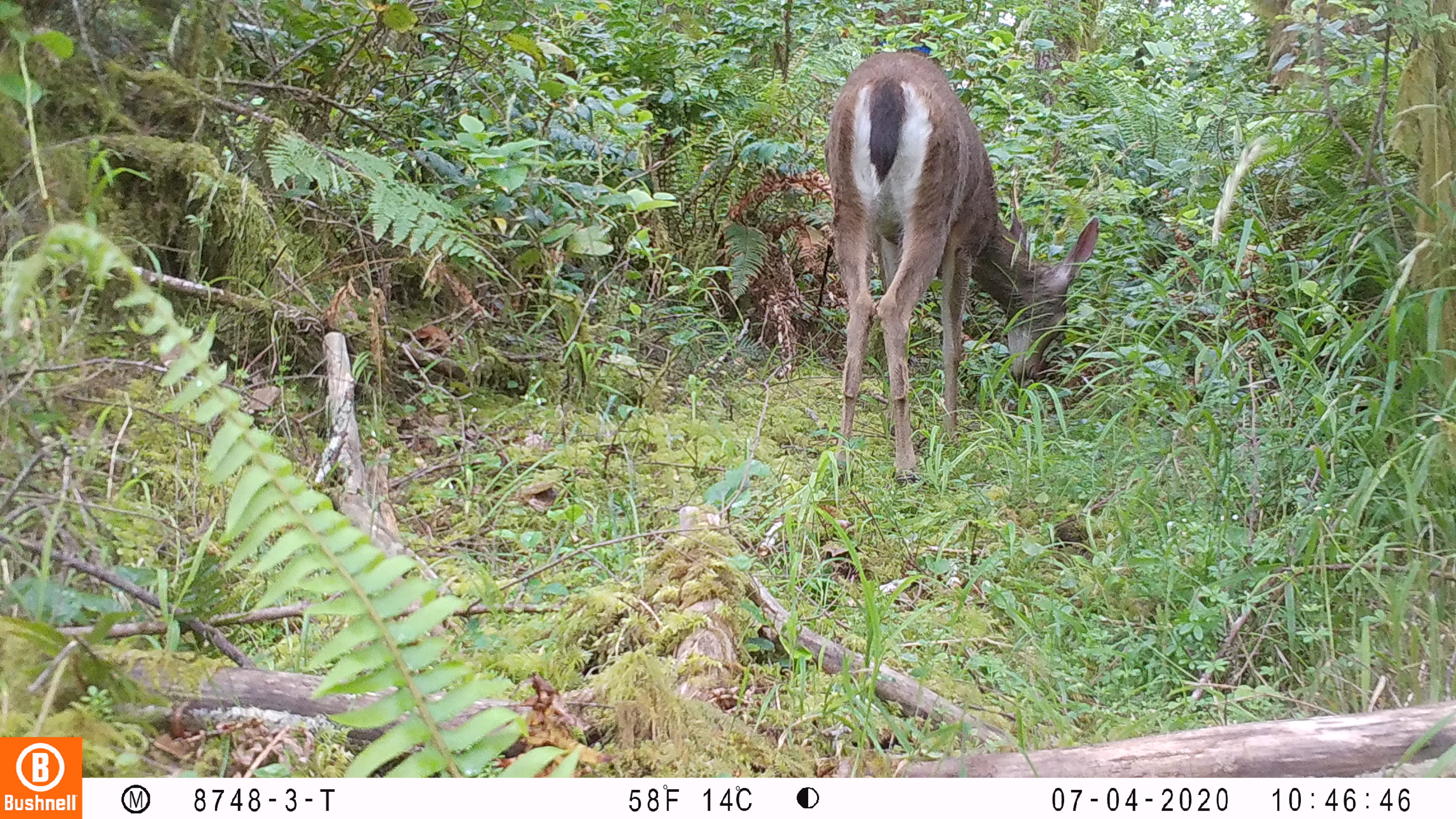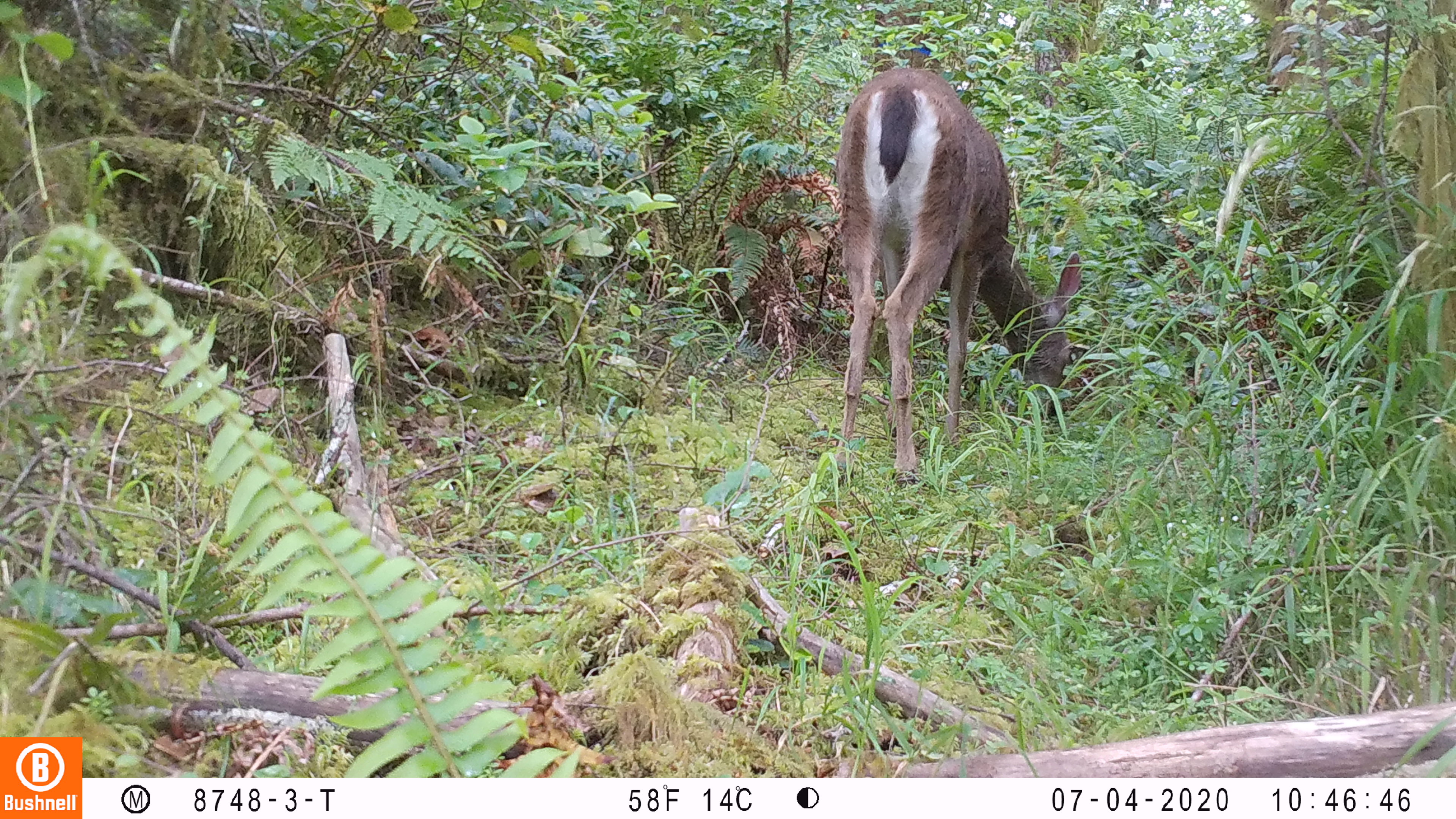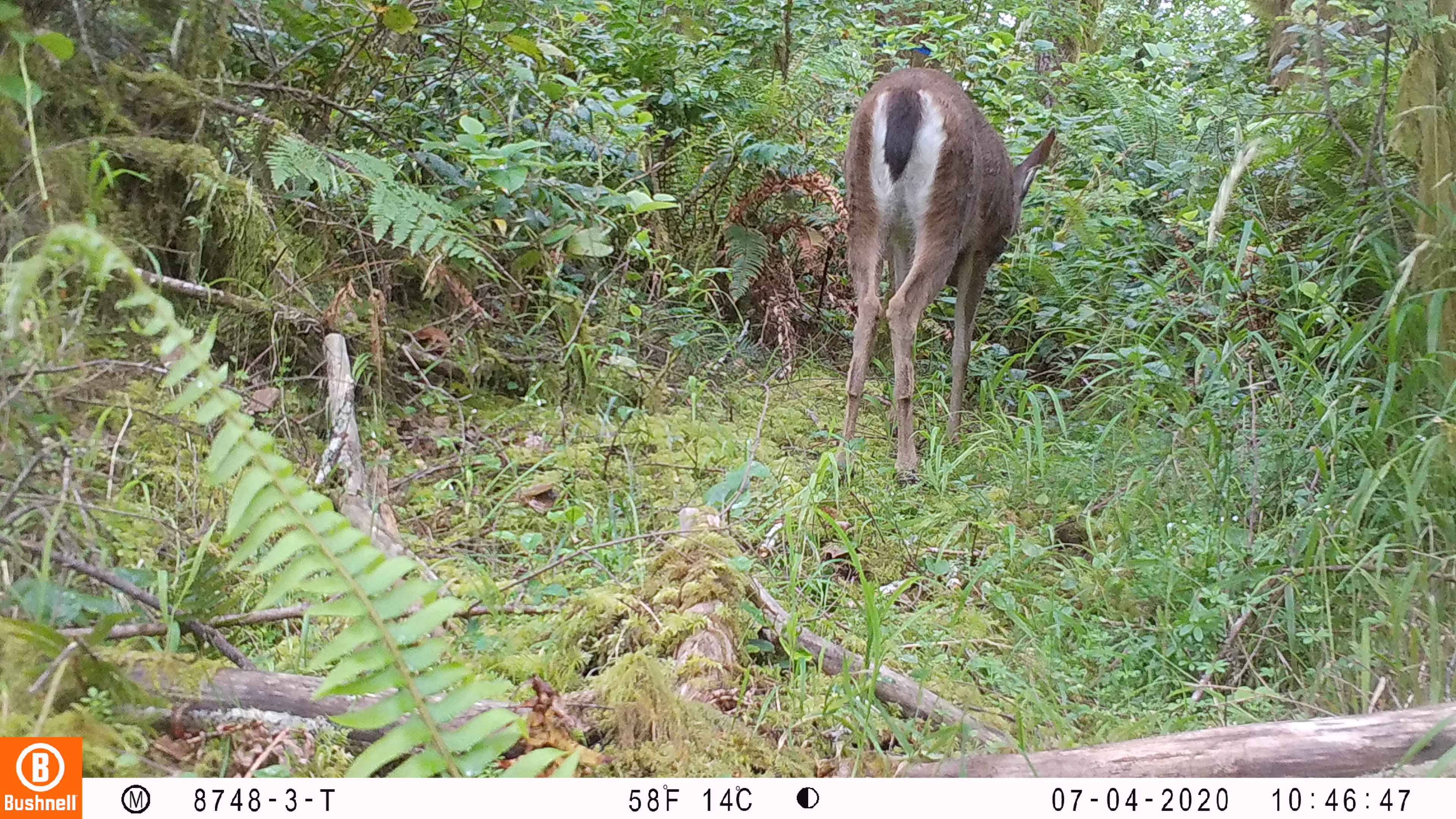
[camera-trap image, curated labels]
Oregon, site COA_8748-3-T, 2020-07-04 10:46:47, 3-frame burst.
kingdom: Animalia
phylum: Chordata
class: Mammalia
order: Artiodactyla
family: Cervidae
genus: Odocoileus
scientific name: Odocoileus hemionus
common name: black-tailed deer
Black-tailed deer (Odocoileus hemionus).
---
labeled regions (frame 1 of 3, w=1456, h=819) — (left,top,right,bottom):
black-tailed deer: (818,44,1111,497)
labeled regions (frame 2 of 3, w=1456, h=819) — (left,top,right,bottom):
black-tailed deer: (821,58,1094,483)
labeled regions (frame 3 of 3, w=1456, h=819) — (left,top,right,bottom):
black-tailed deer: (835,55,1062,486)